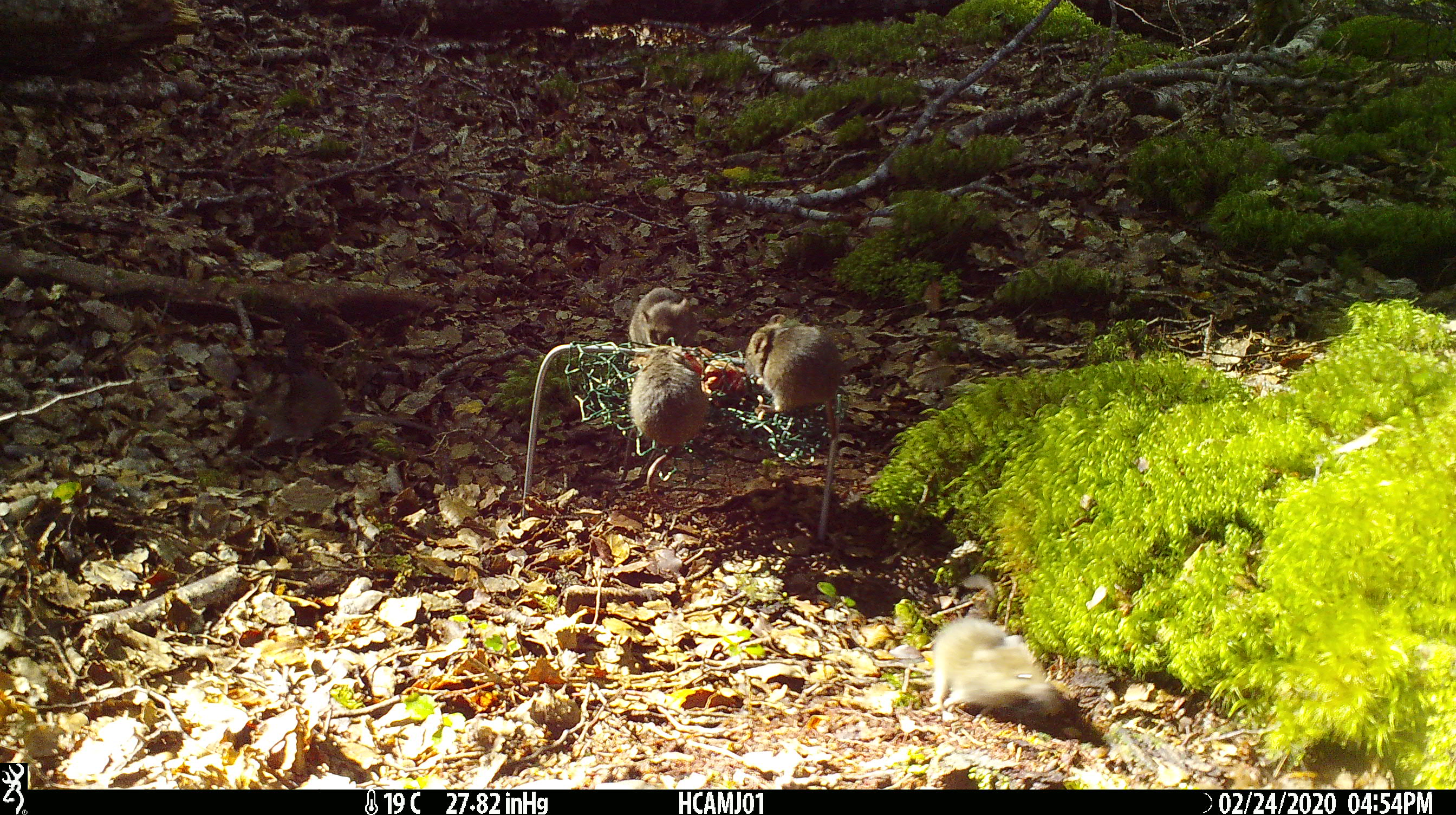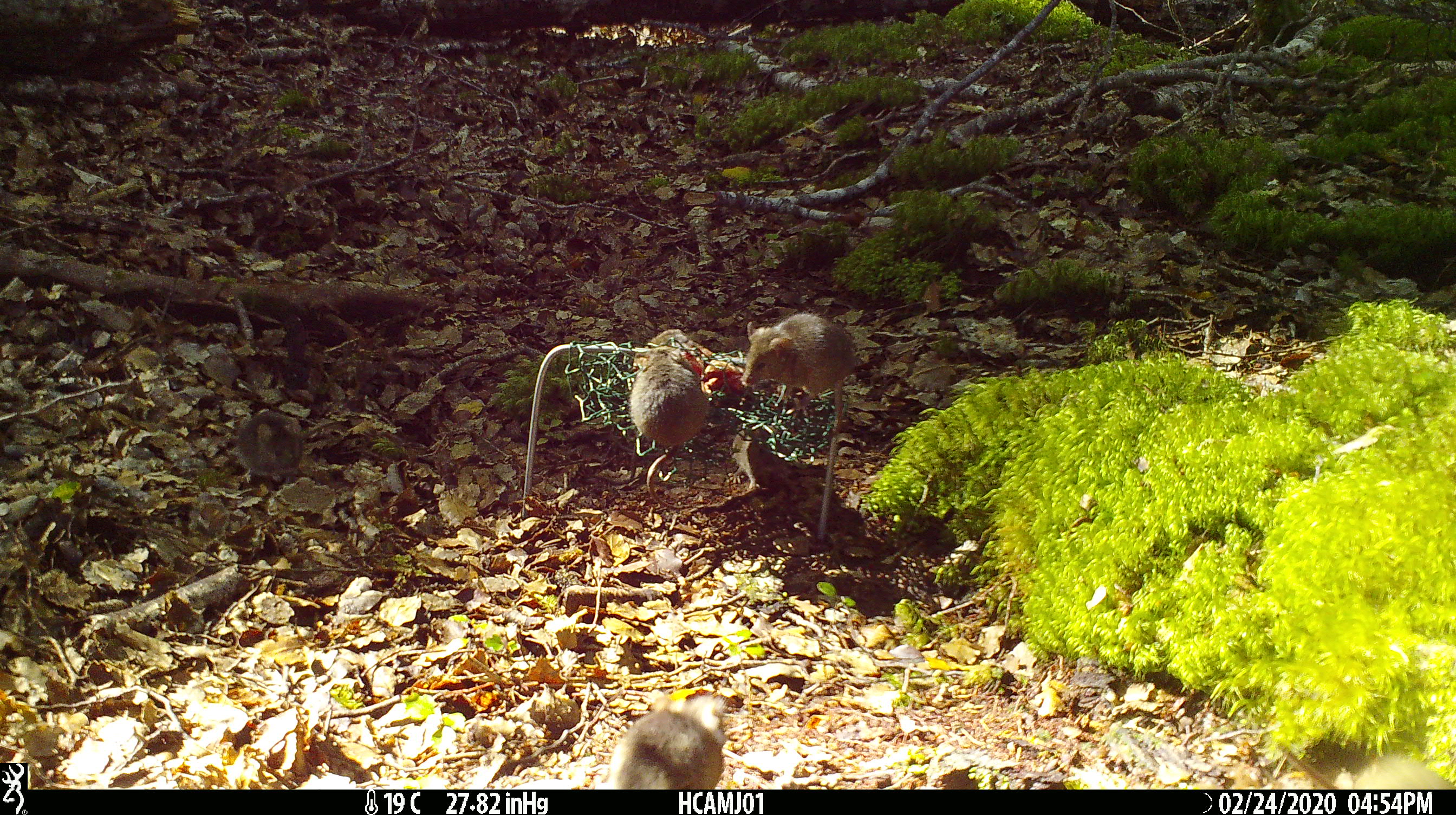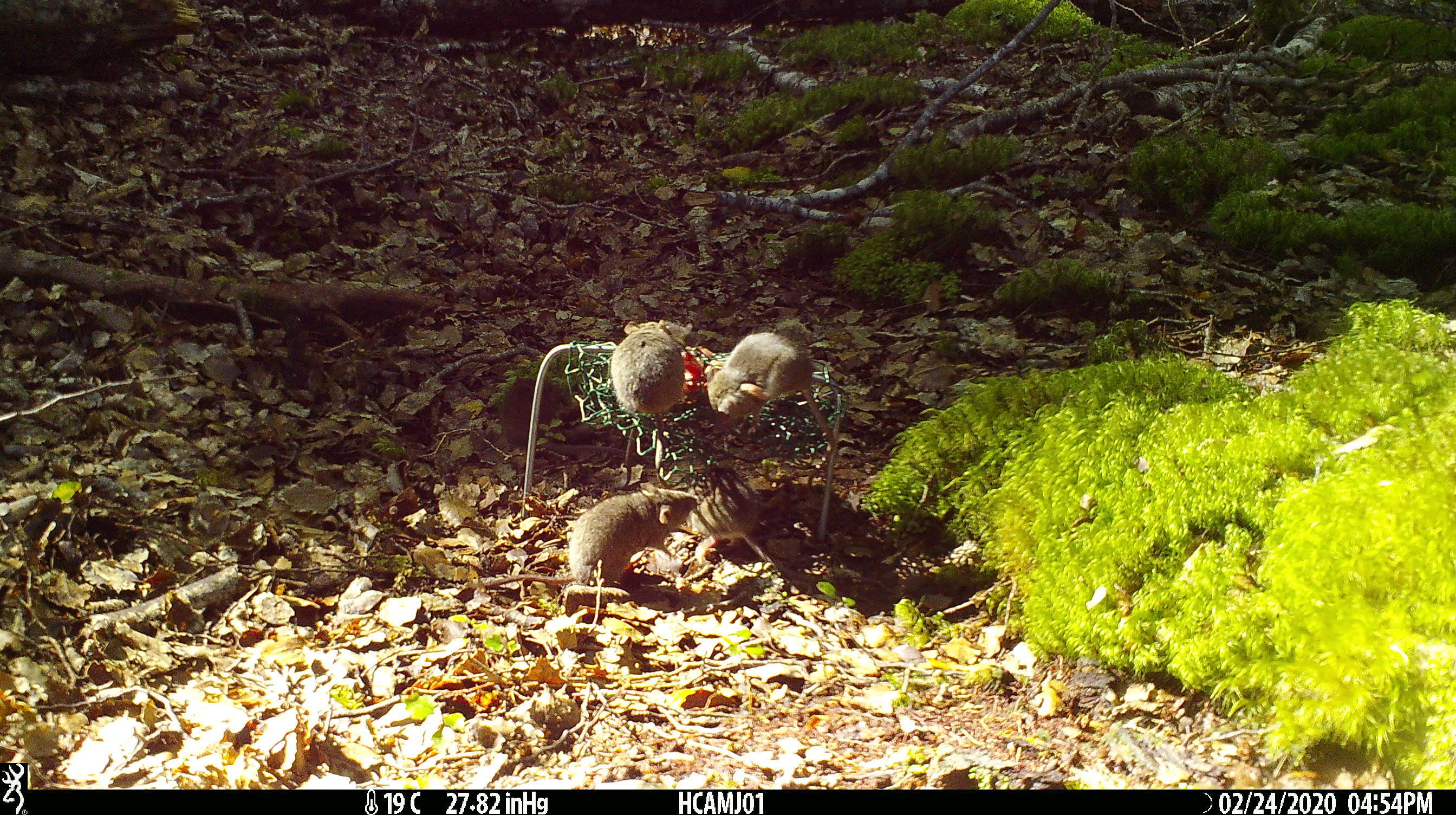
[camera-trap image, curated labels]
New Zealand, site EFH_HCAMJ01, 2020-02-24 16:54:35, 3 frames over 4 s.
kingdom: Animalia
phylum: Chordata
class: Mammalia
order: Rodentia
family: Muridae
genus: Mus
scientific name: Mus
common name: mouse